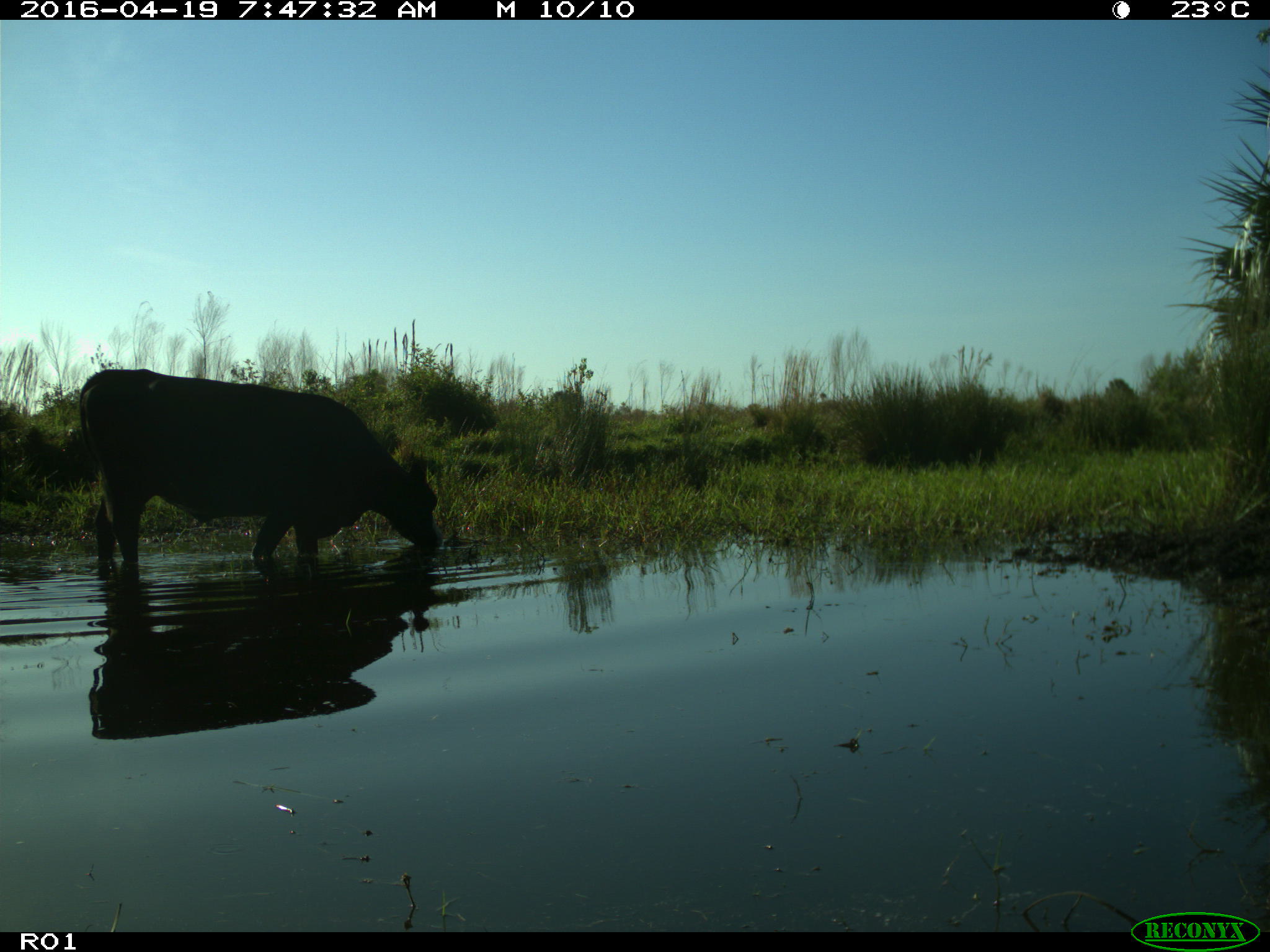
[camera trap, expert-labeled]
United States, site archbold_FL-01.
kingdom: Animalia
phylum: Chordata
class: Mammalia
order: Artiodactyla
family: Bovidae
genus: Bos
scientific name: Bos taurus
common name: domestic cow